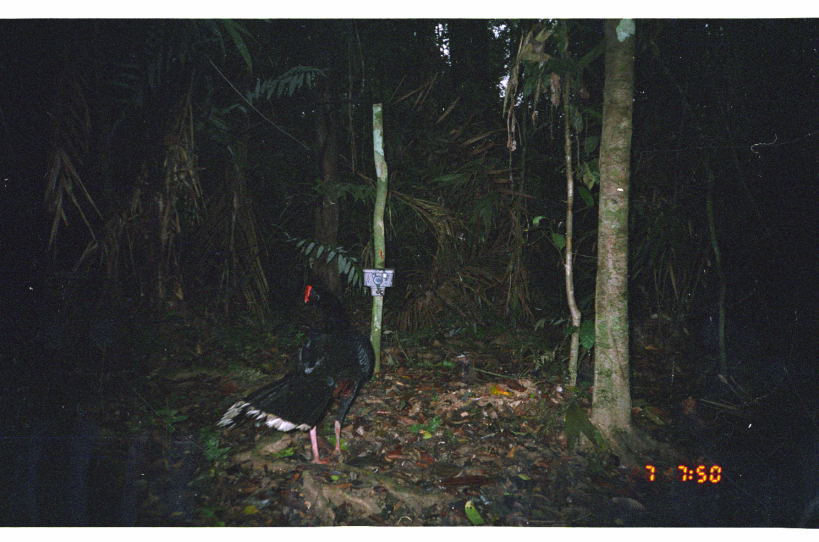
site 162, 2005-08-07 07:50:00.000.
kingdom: Animalia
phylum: Chordata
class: Aves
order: Galliformes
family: Cracidae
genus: Mitu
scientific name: Mitu tuberosum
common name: razor-billed curassow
Mitu tuberosum (razor-billed curassow).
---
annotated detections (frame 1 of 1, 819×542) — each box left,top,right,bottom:
mitu tuberosum: 215,284,376,465